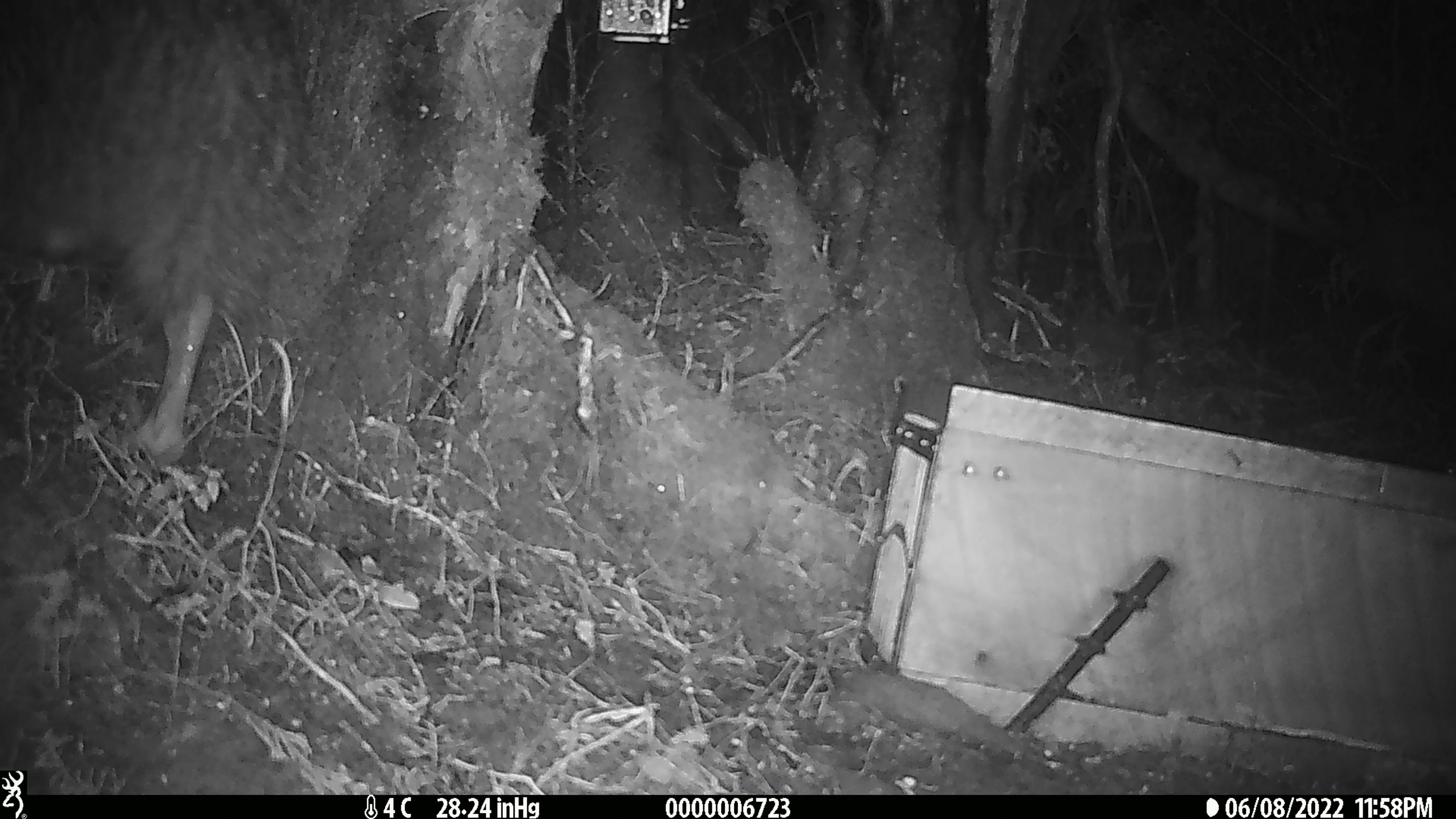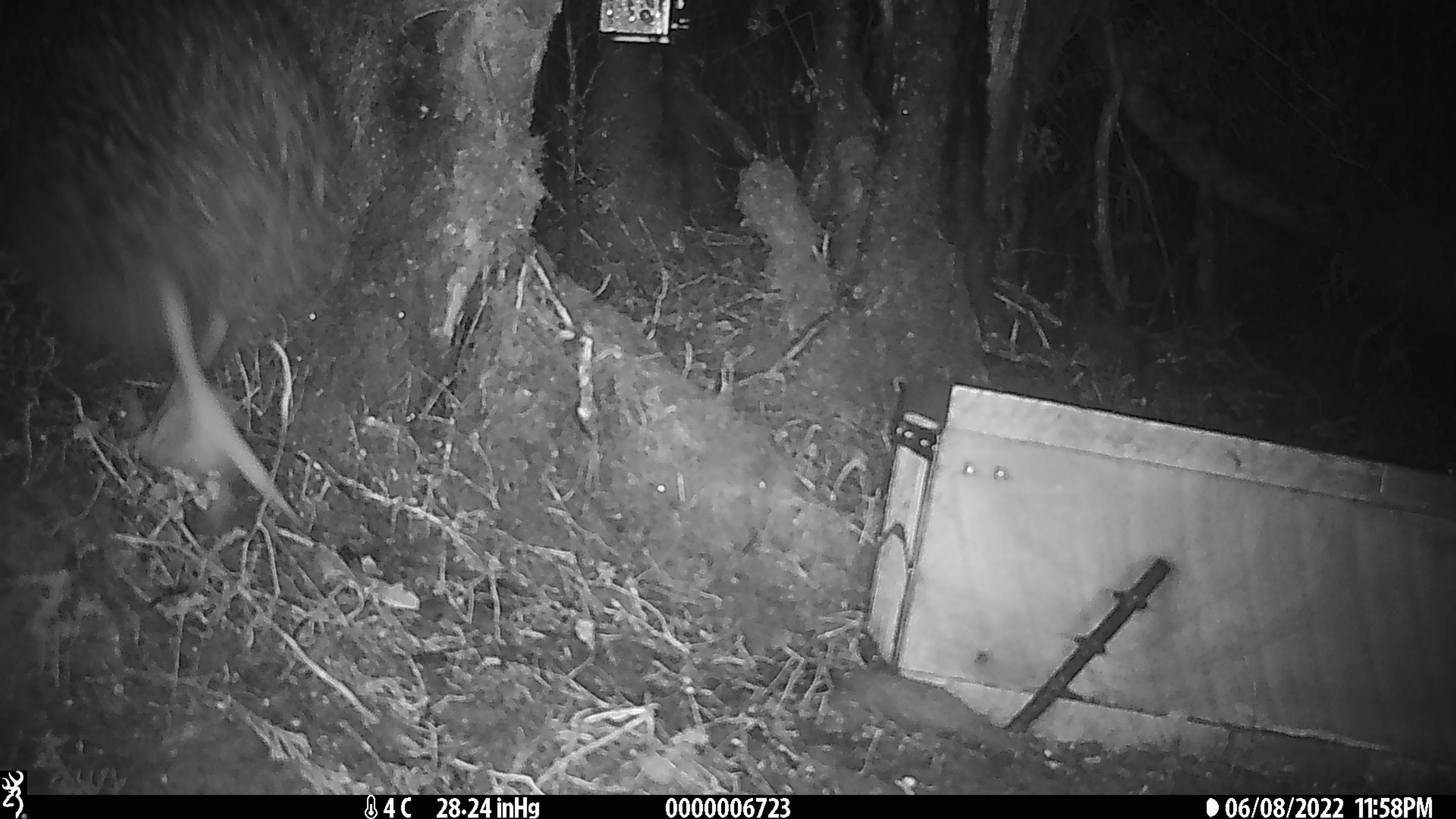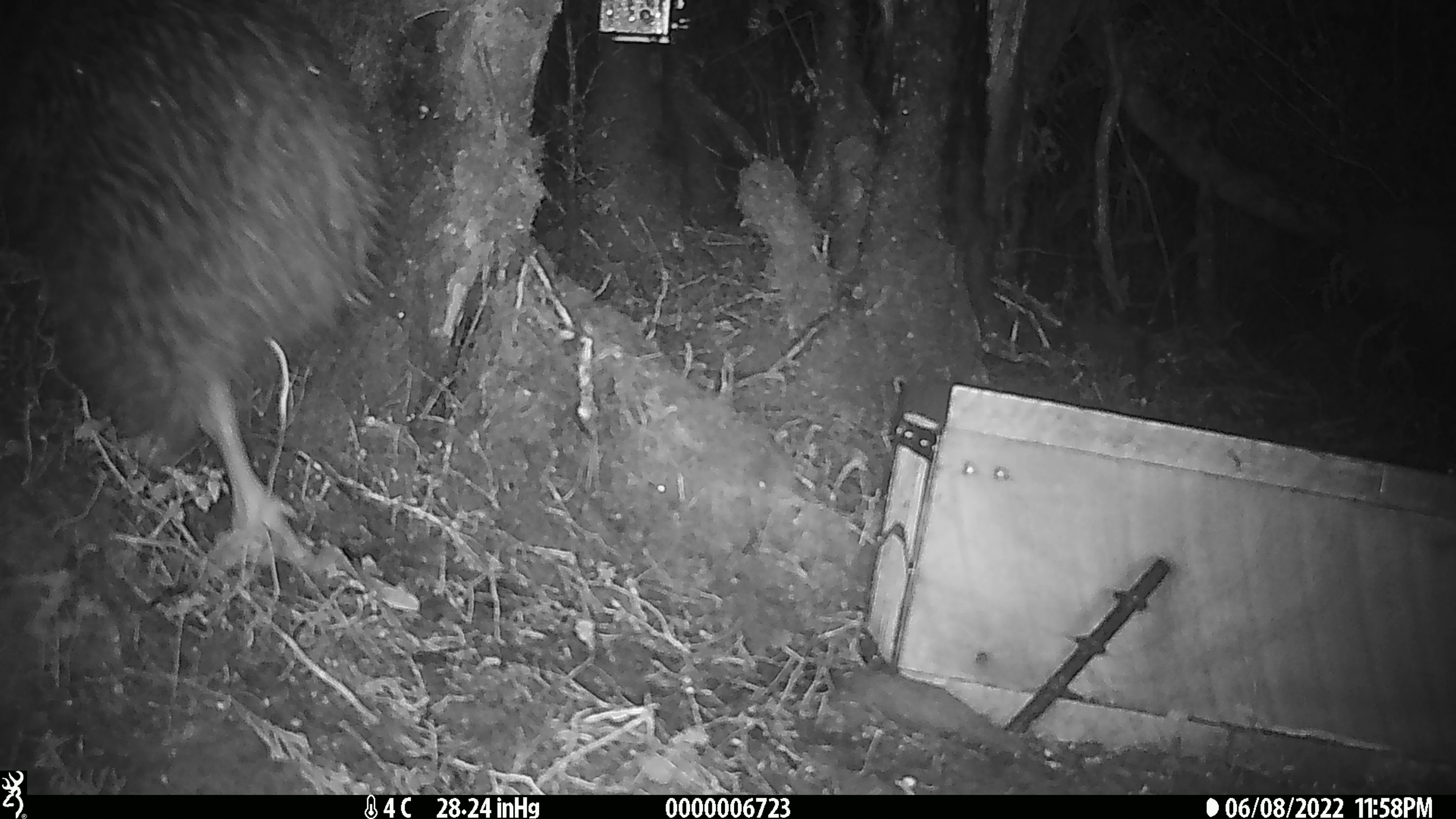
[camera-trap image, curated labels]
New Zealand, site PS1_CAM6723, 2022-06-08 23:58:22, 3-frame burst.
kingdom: Animalia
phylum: Chordata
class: Aves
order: Apterygiformes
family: Apterygidae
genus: Apteryx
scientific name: Apteryx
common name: kiwi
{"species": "kiwi (Apteryx)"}